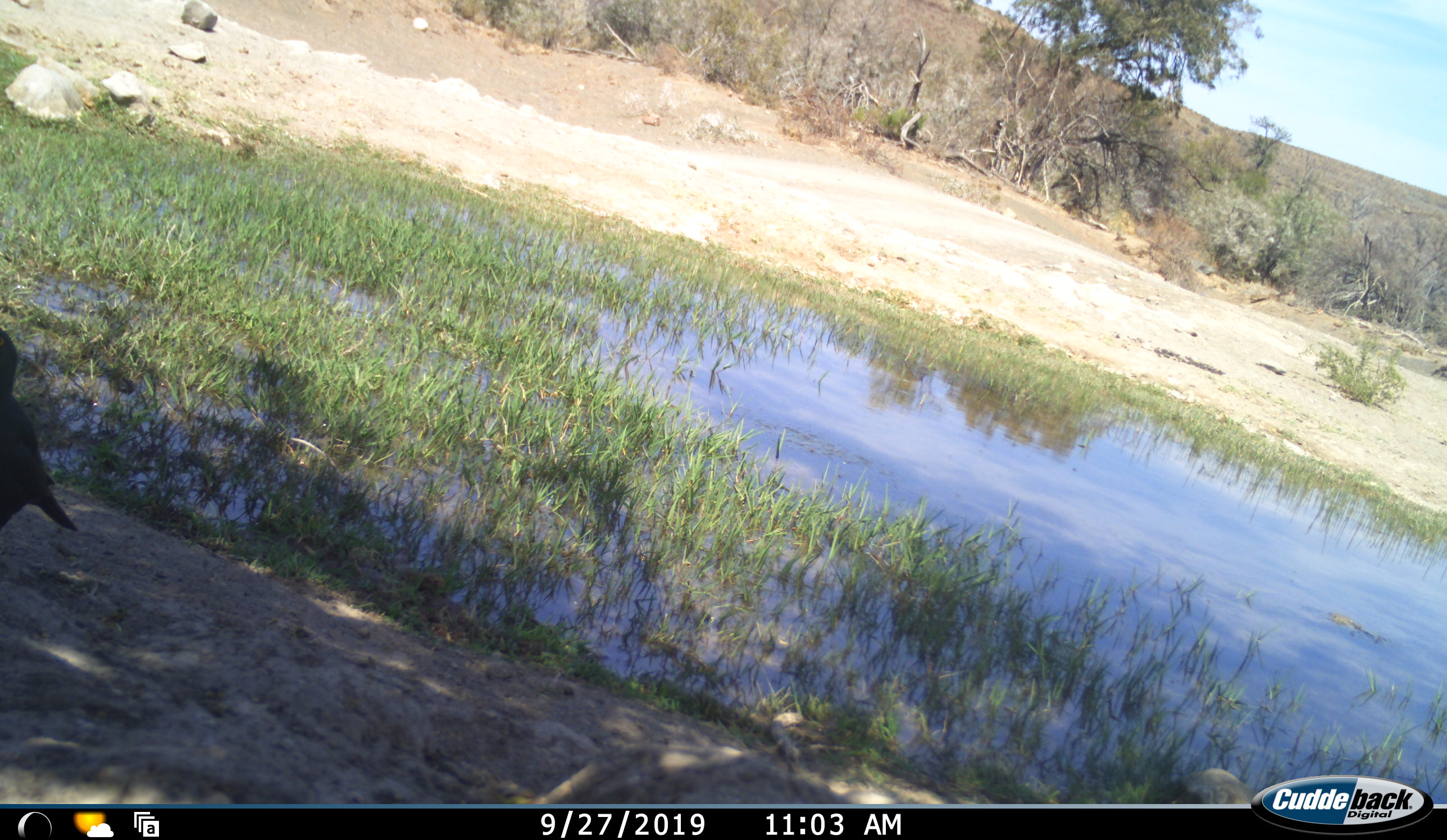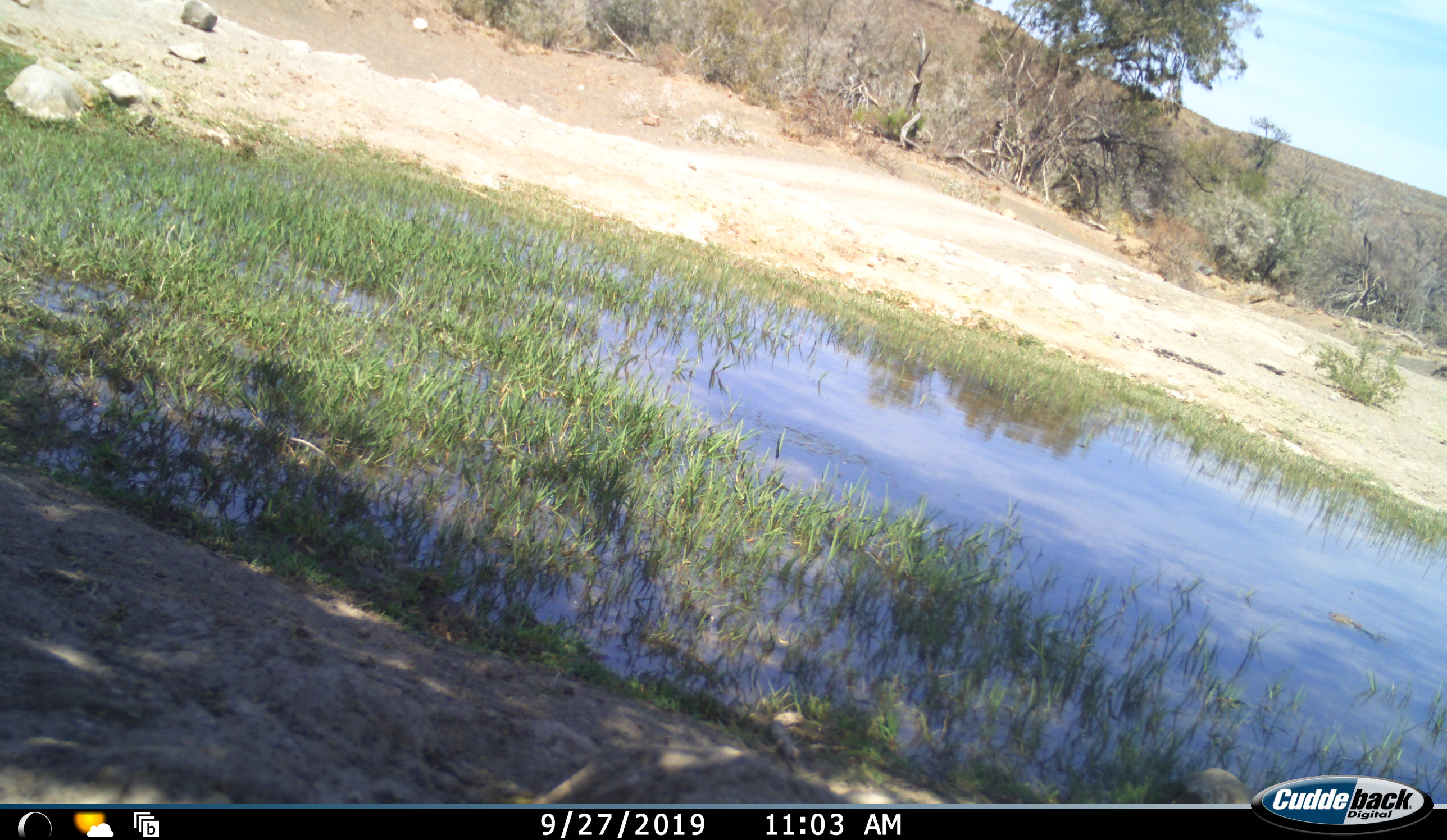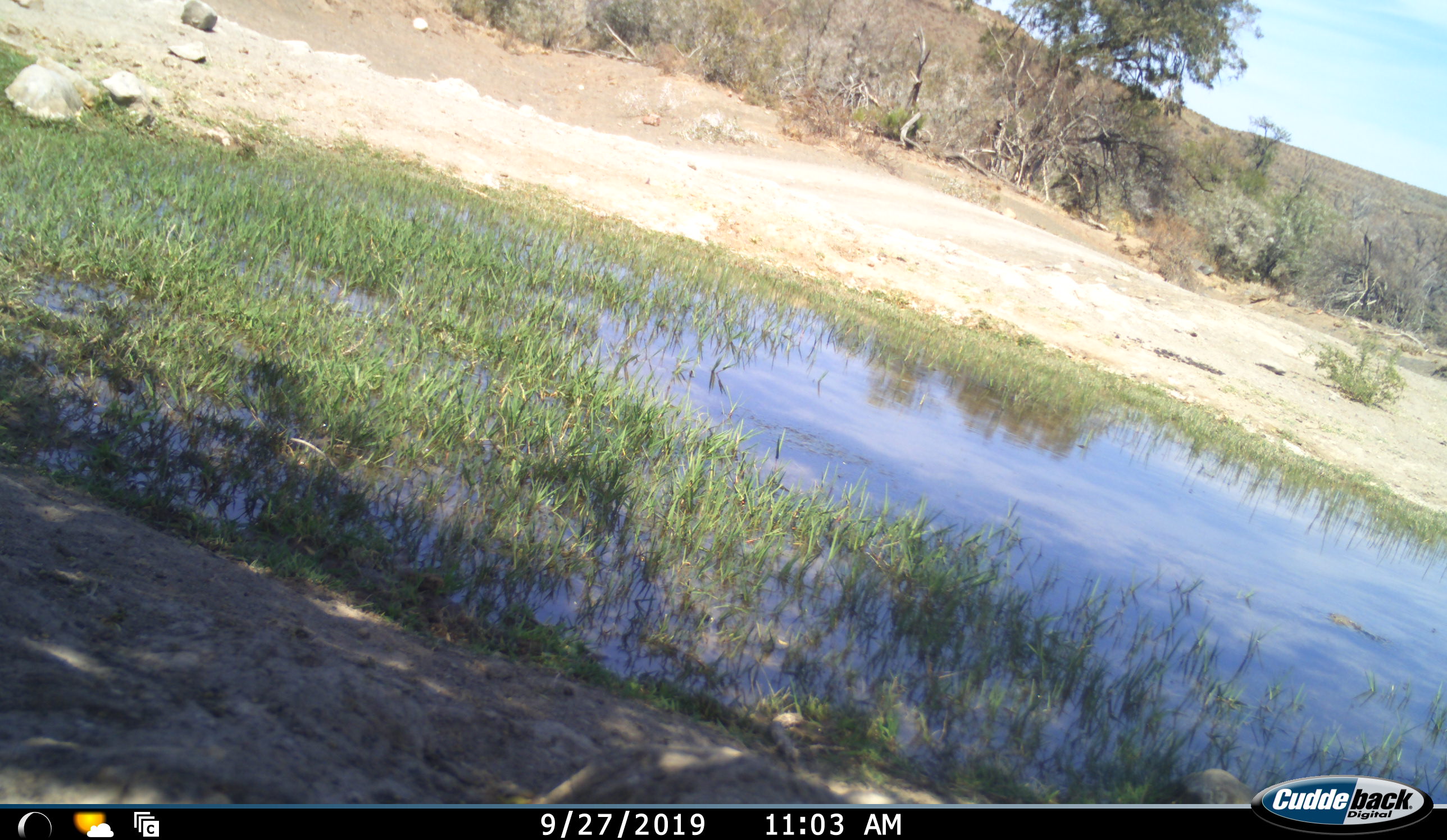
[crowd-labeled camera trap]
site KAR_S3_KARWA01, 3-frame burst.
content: unidentified animal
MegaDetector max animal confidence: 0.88